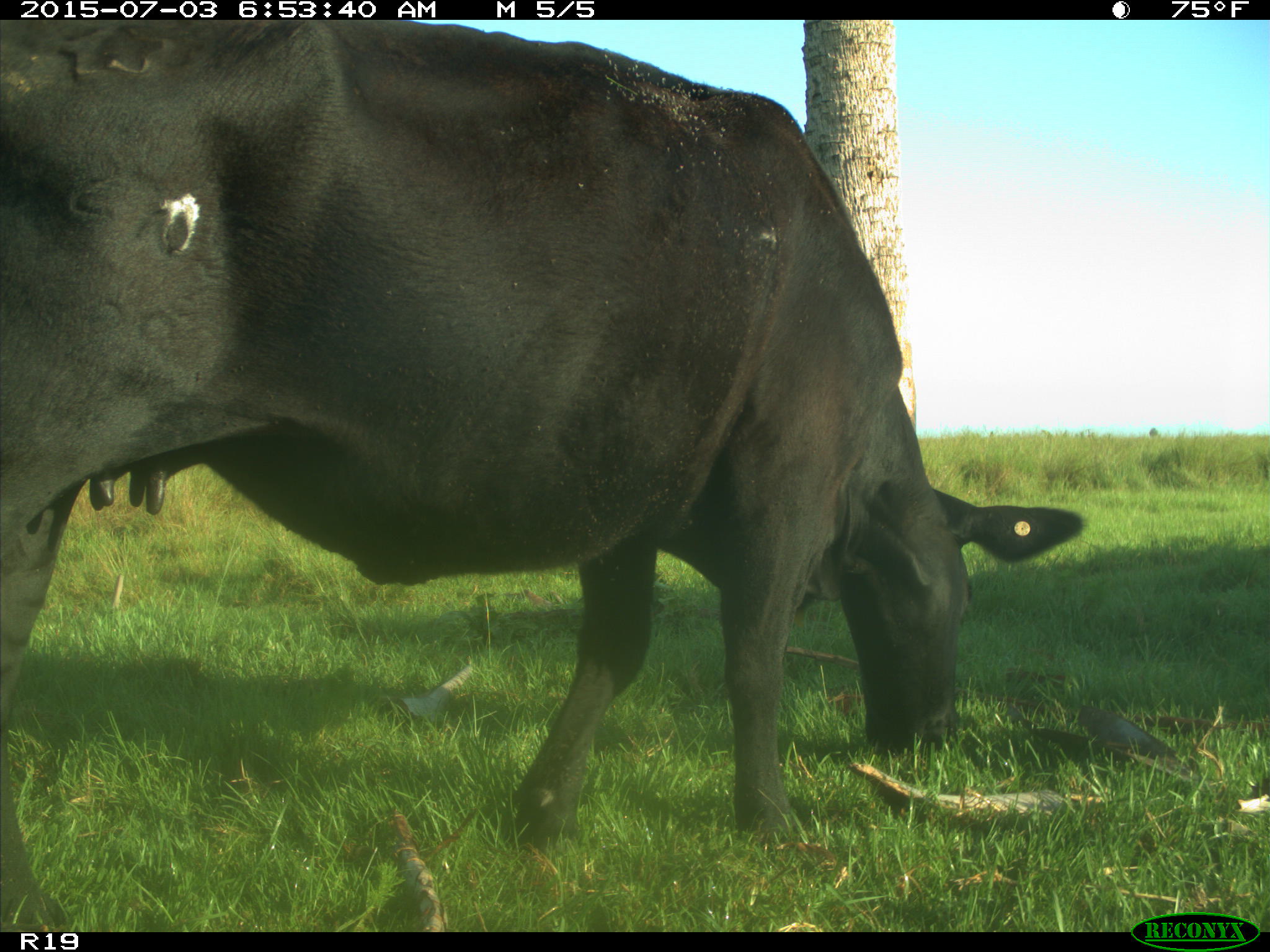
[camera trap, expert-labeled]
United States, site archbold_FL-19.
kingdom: Animalia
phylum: Chordata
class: Mammalia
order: Artiodactyla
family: Bovidae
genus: Bos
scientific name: Bos taurus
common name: domestic cow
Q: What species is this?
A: Bos taurus (domestic cow).